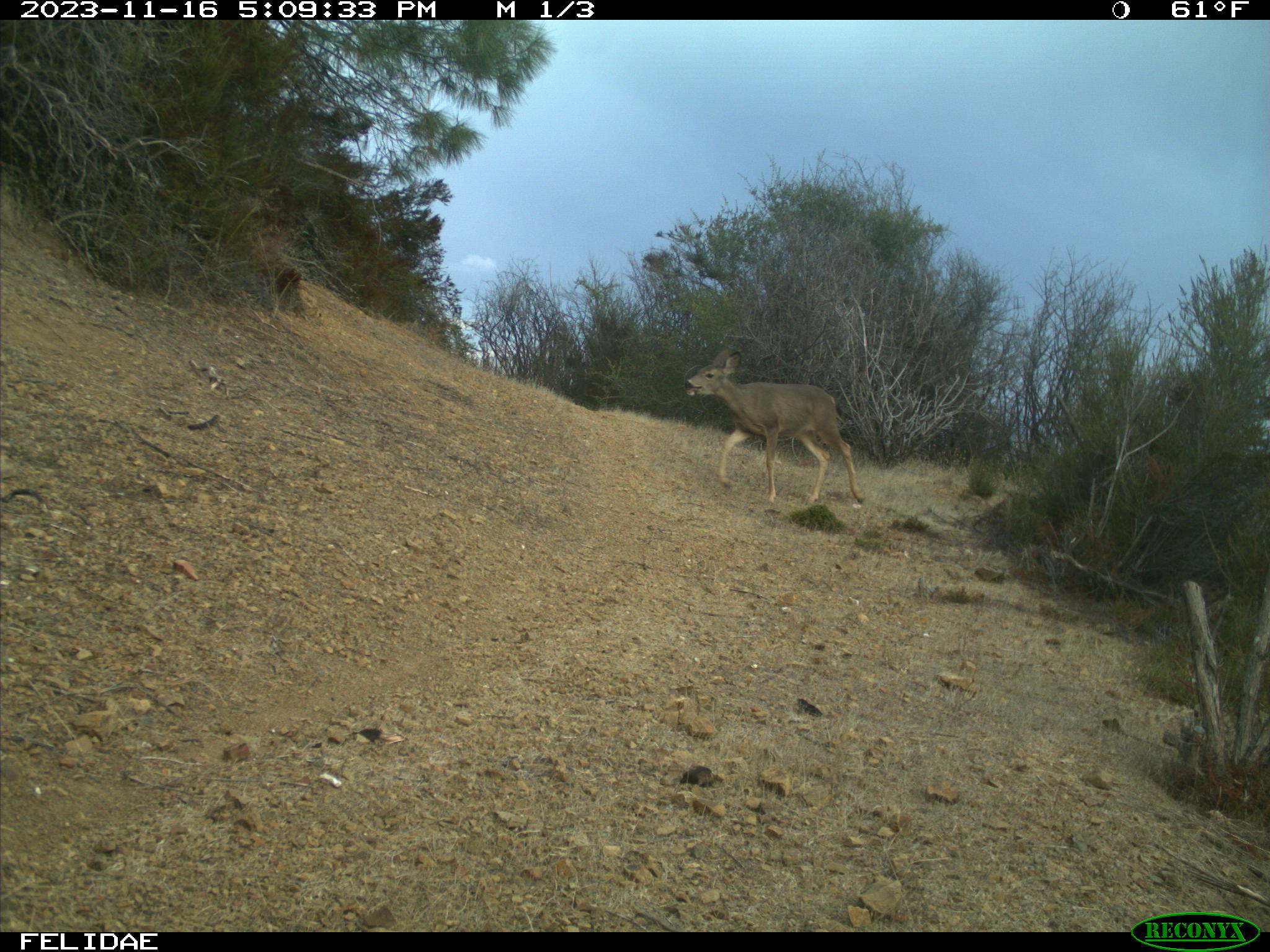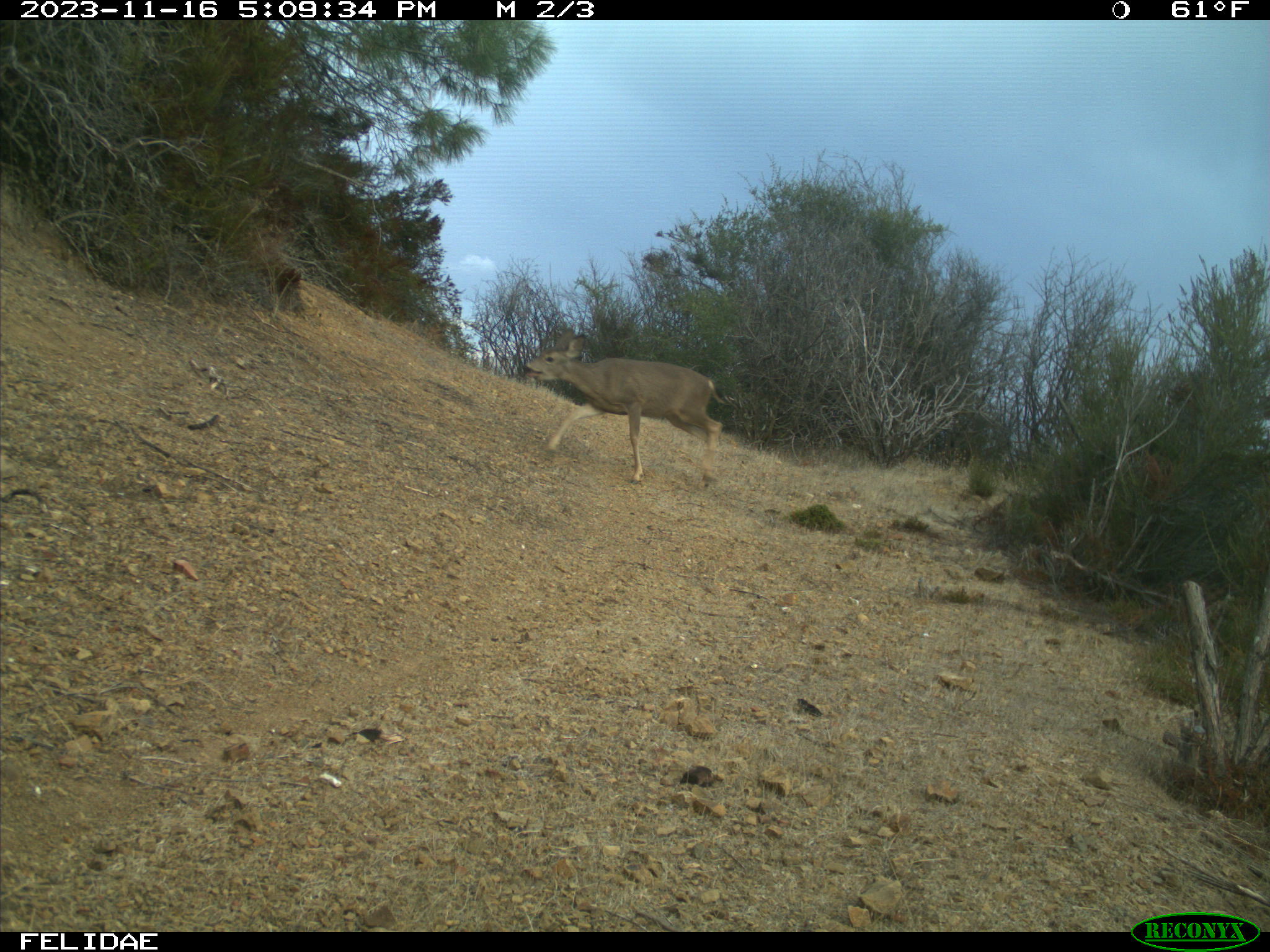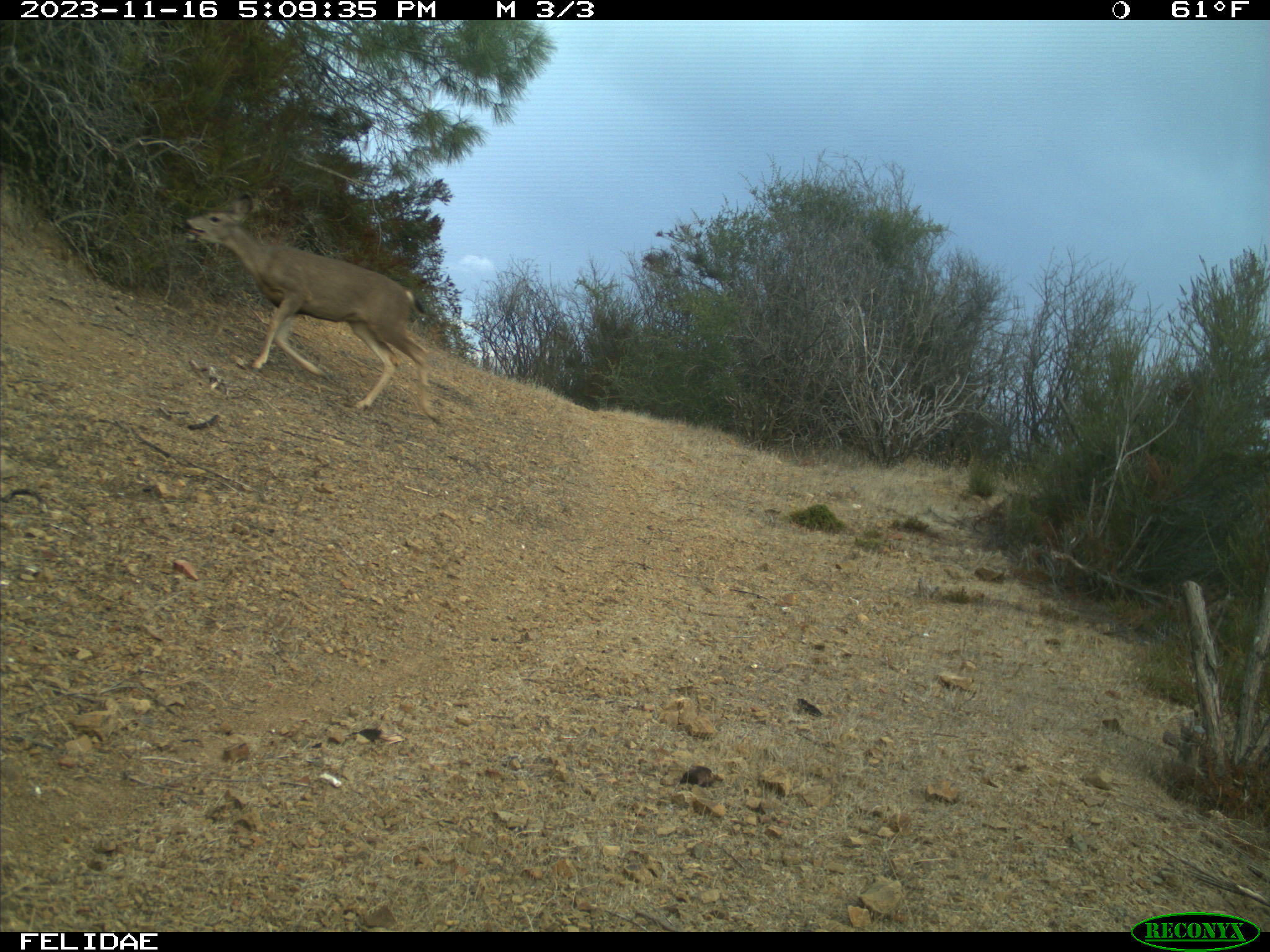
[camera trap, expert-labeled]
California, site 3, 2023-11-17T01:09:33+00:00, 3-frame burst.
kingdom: Animalia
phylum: Chordata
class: Mammalia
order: Artiodactyla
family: Cervidae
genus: Odocoileus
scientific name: Odocoileus hemionus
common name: mule deer